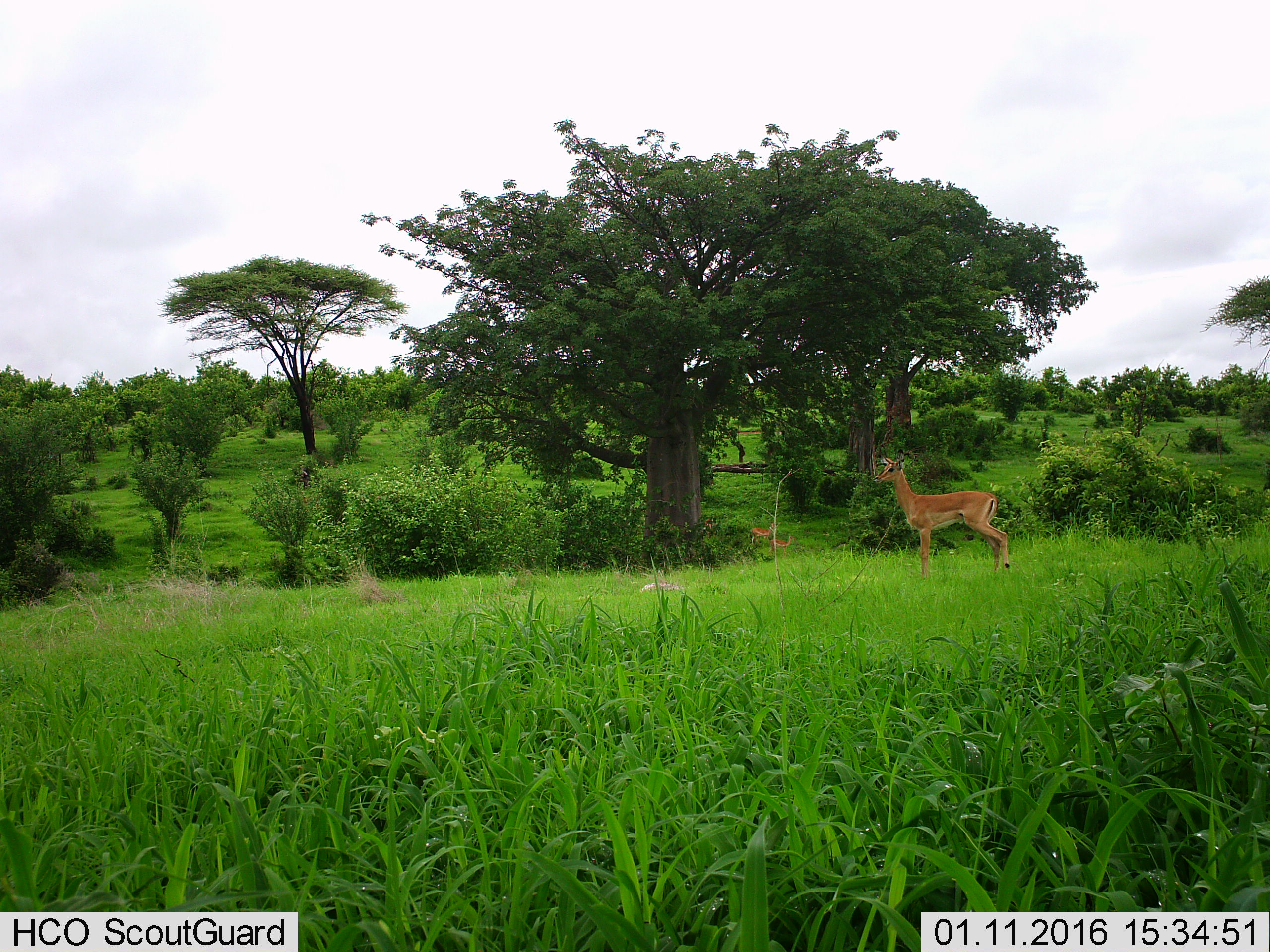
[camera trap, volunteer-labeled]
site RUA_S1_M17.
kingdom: Animalia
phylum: Chordata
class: Mammalia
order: Artiodactyla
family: Bovidae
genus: Aepyceros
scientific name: Aepyceros melampus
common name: impala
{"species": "impala (Aepyceros melampus)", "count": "3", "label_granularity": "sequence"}